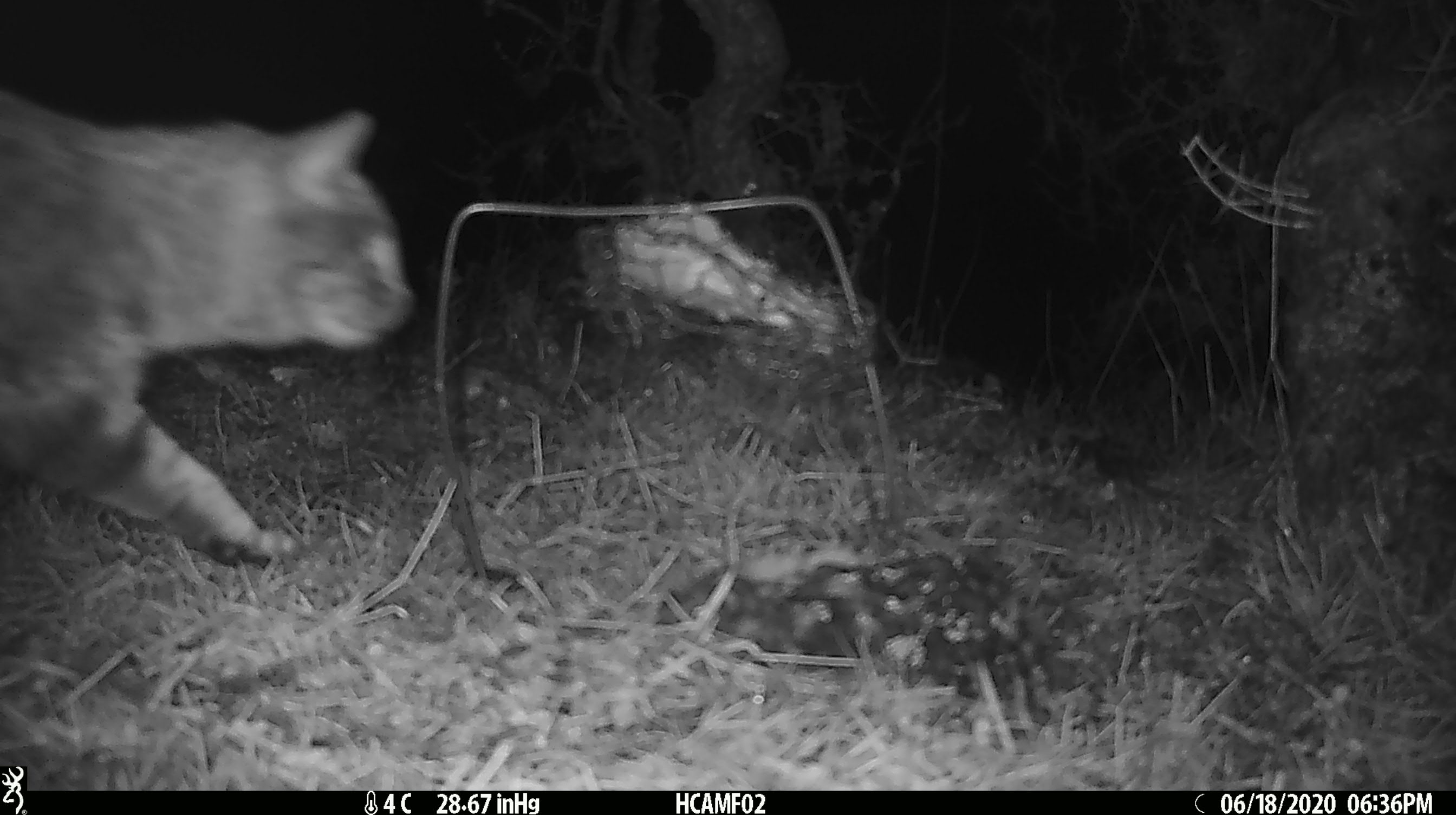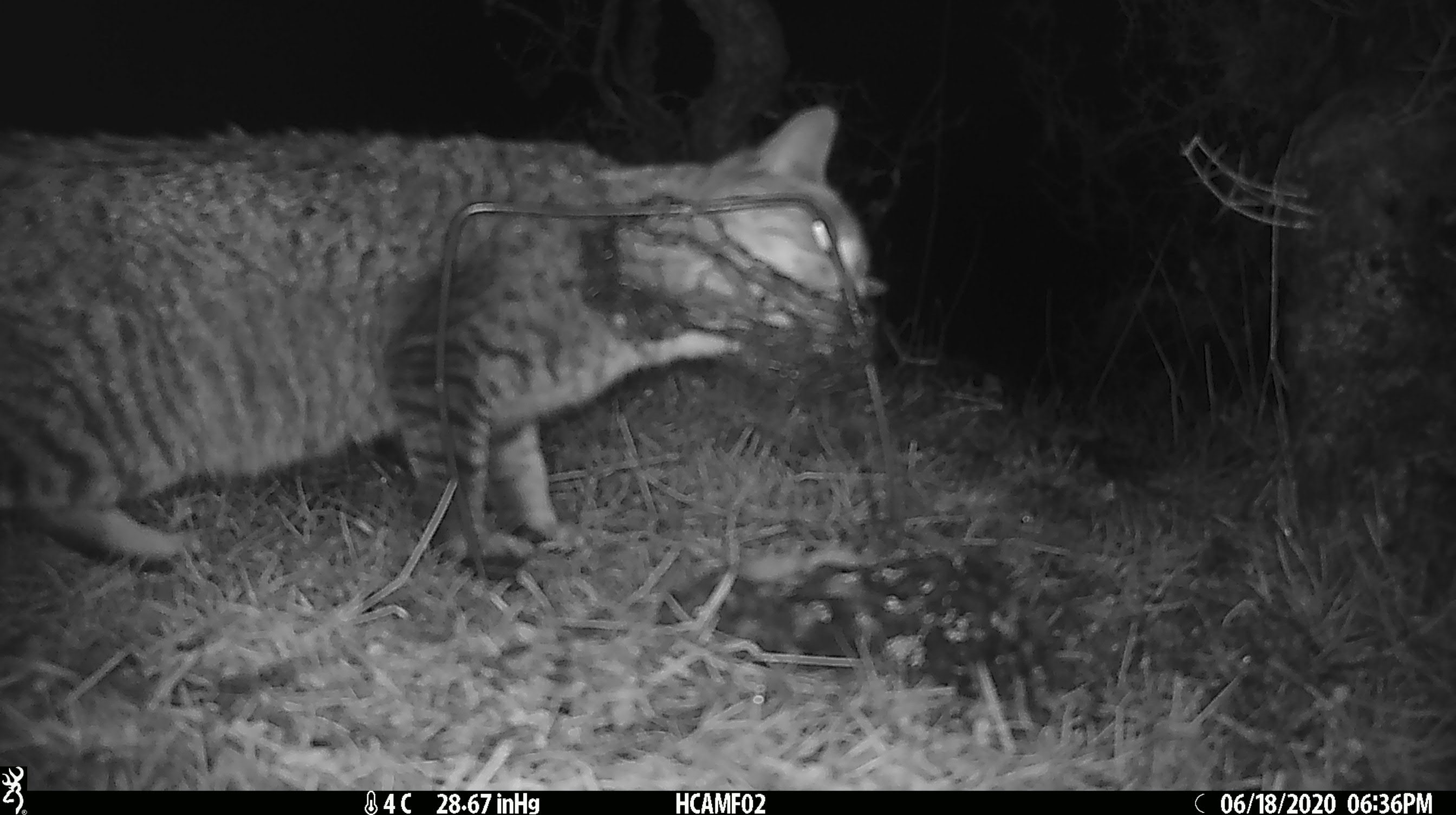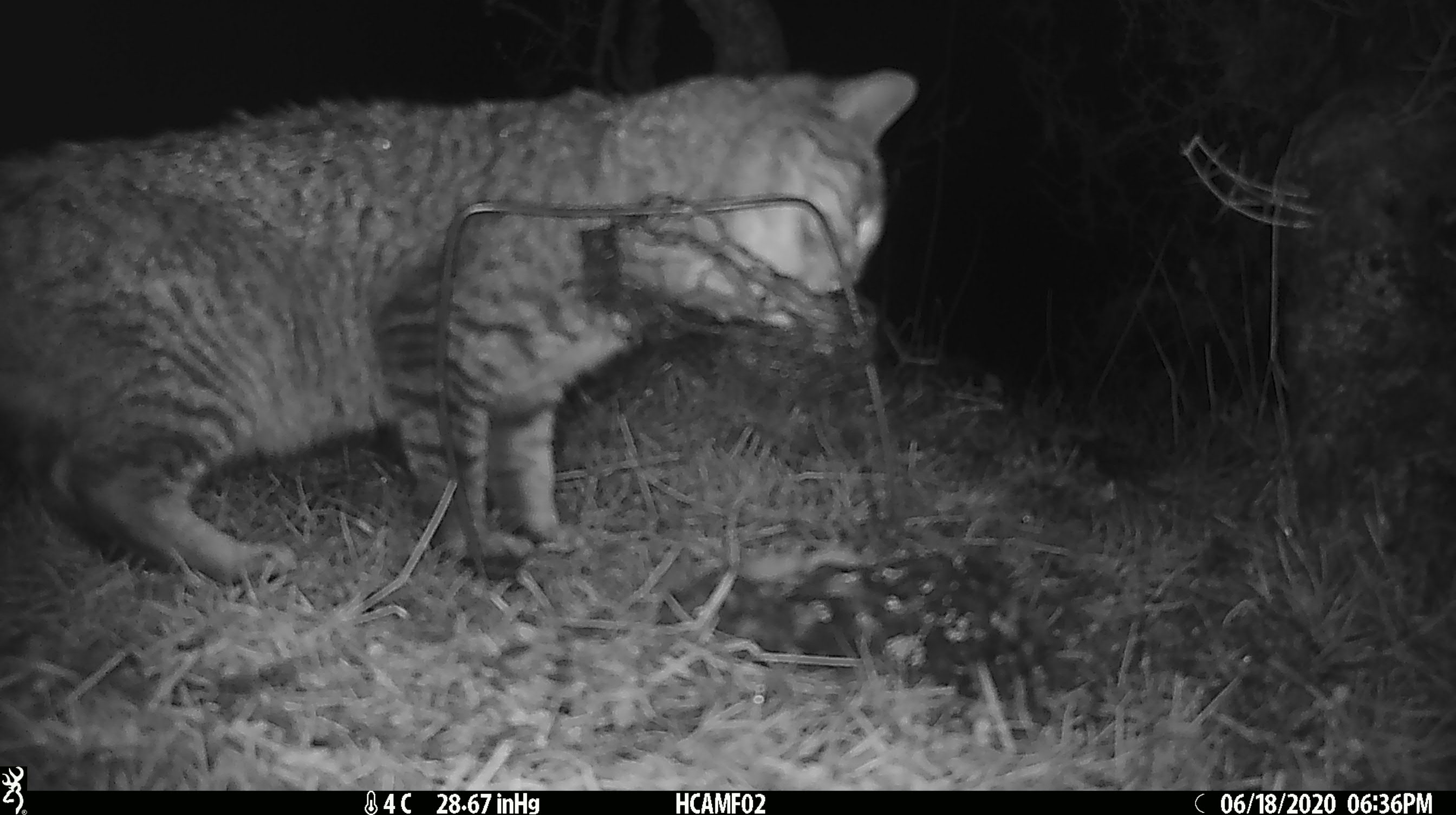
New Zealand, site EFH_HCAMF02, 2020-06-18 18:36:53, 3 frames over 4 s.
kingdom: Animalia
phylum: Chordata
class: Mammalia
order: Carnivora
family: Felidae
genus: Felis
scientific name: Felis catus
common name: domestic cat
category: cat